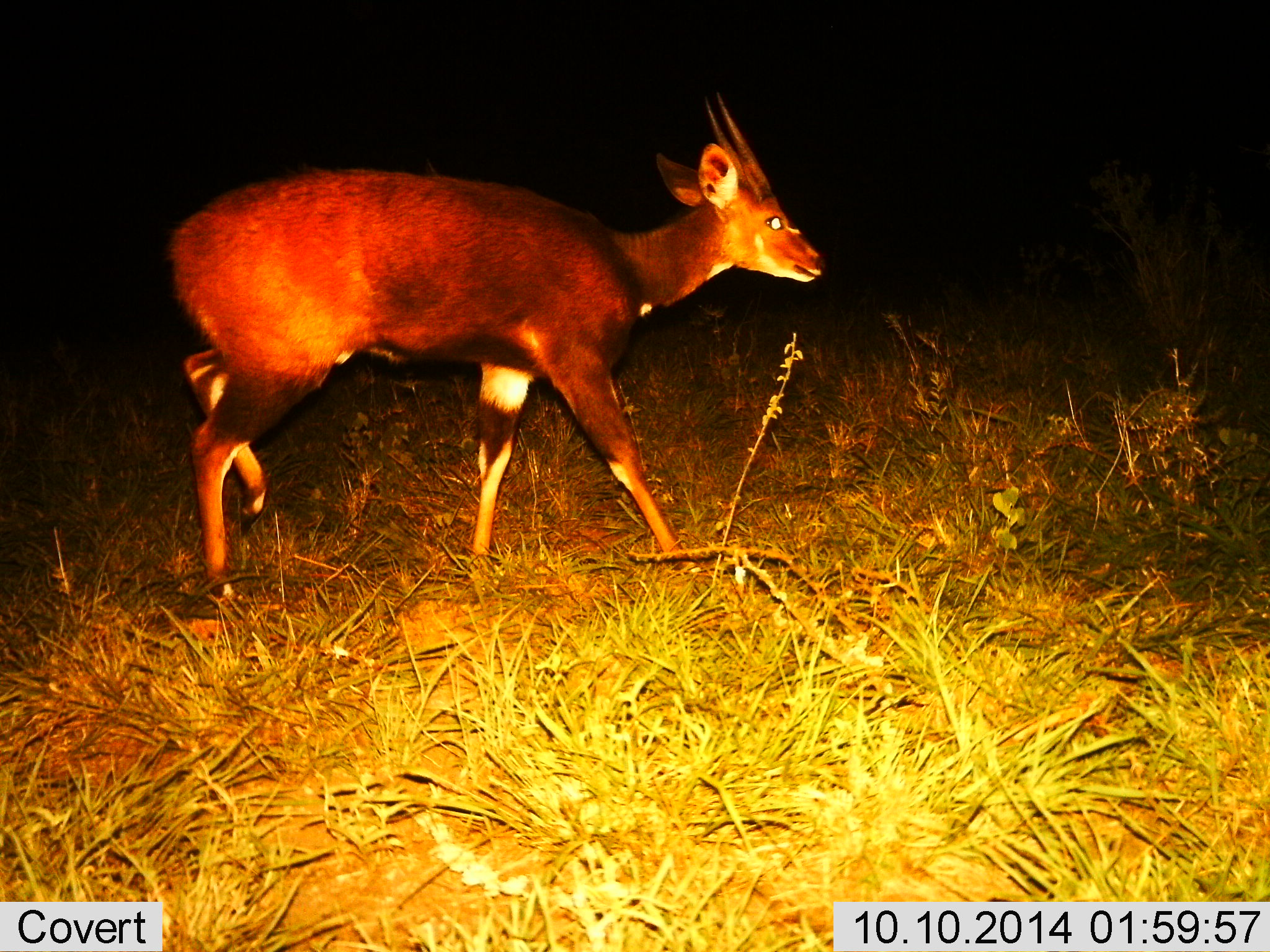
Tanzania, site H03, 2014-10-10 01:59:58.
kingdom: Animalia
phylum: Chordata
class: Mammalia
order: Artiodactyla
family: Bovidae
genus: Tragelaphus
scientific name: Tragelaphus scriptus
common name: bushbuck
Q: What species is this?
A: Bushbuck (Tragelaphus scriptus).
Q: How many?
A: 1.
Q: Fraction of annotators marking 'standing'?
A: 17%.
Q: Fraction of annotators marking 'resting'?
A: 0%.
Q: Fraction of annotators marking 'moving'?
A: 83%.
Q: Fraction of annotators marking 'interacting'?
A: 0%.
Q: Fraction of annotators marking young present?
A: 0%.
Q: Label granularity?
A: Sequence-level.